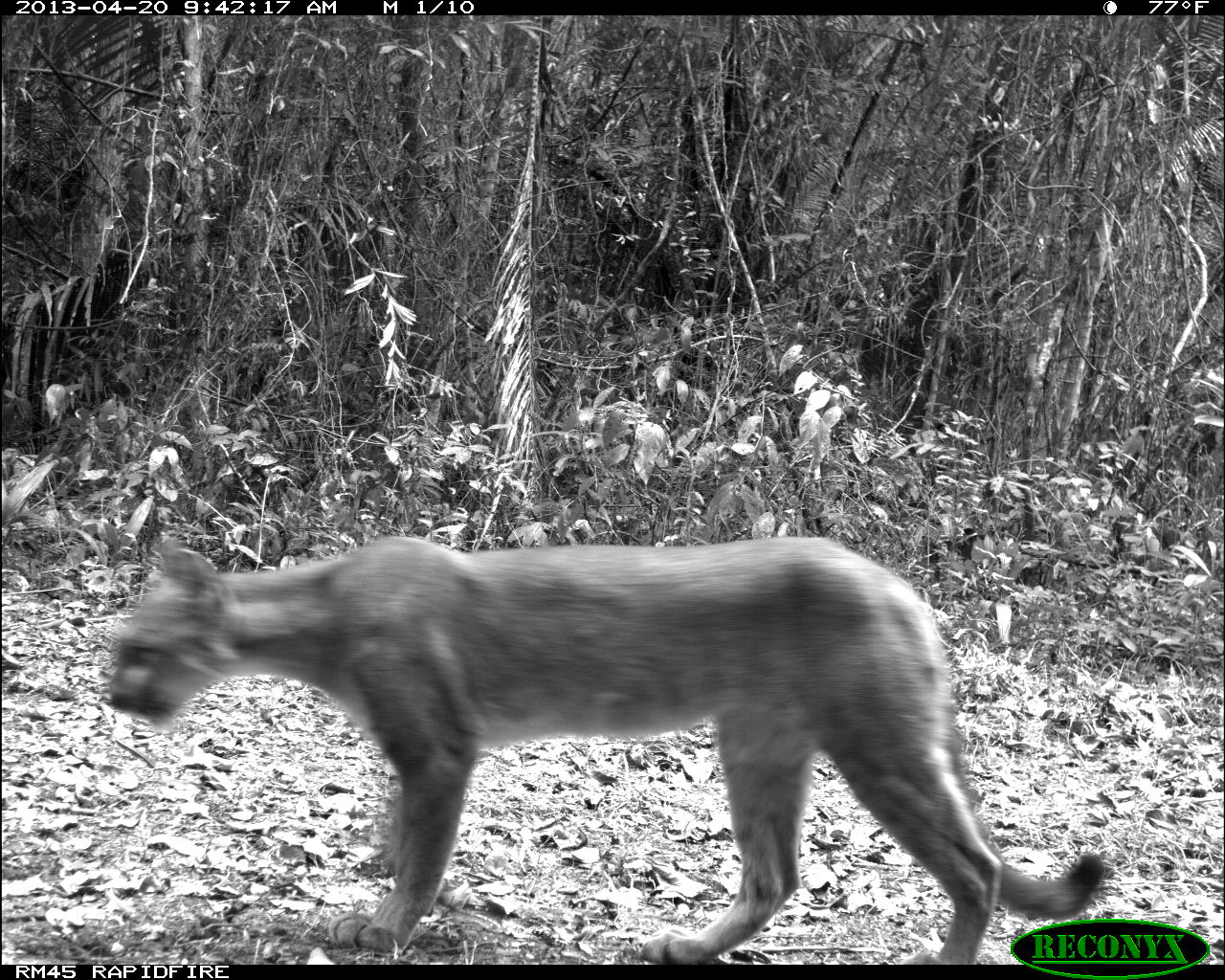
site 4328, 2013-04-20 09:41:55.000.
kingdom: Animalia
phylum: Chordata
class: Mammalia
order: Carnivora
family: Felidae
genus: Puma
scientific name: Puma concolor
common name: mountain lion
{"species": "Puma concolor (mountain lion)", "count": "1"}